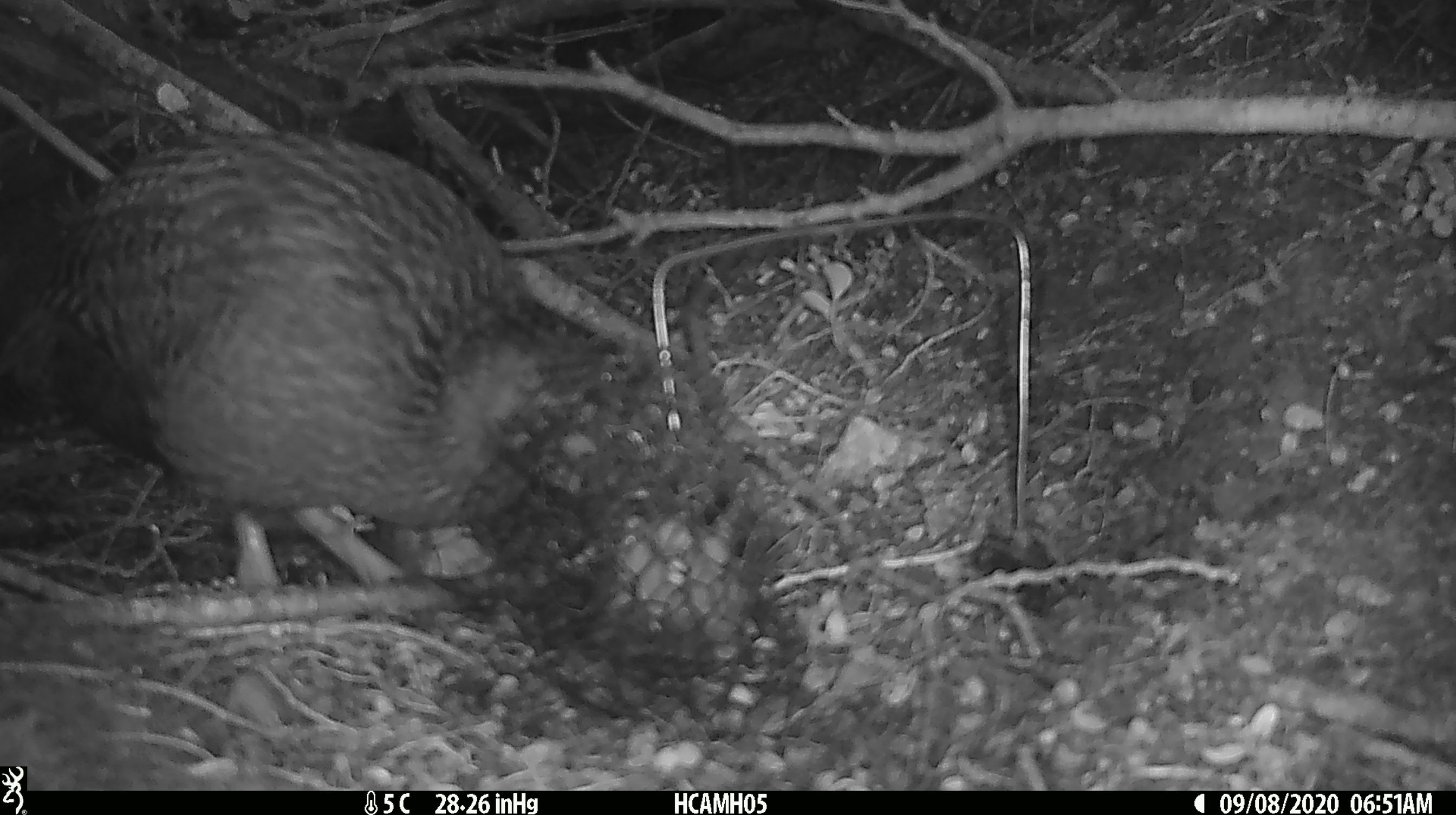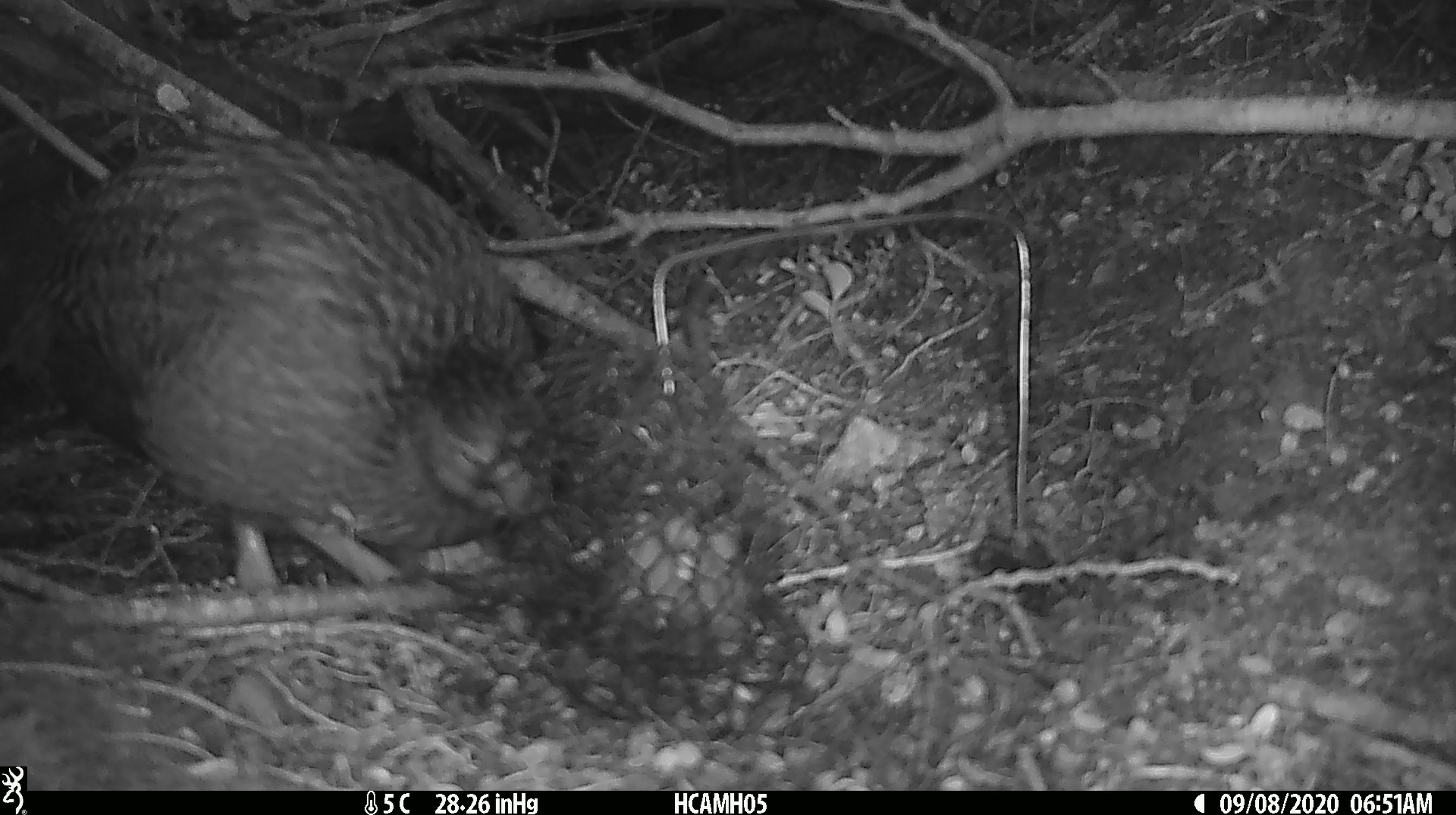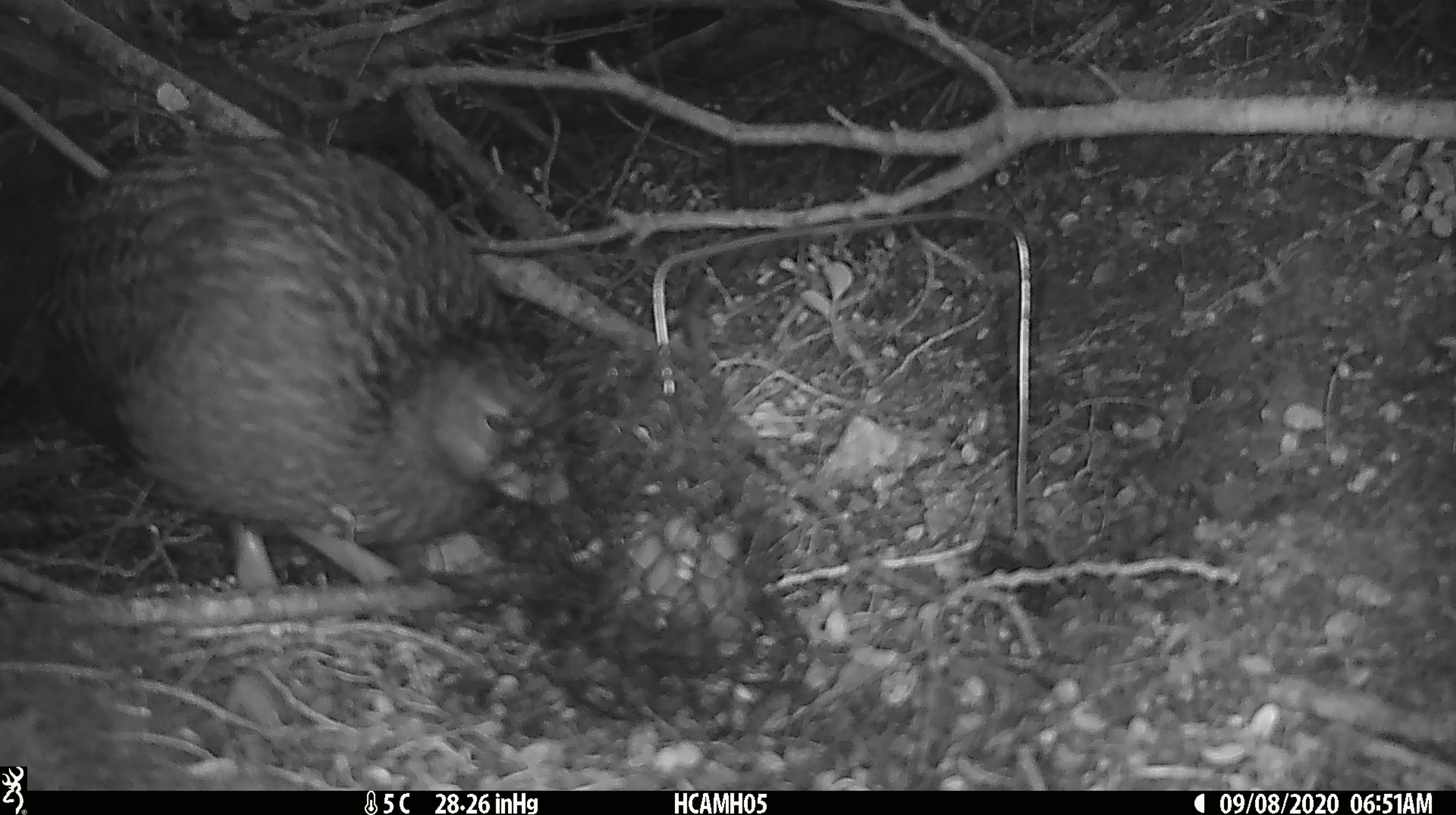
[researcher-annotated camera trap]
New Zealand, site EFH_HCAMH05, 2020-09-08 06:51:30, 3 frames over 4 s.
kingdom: Animalia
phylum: Chordata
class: Aves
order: Gruiformes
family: Rallidae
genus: Gallirallus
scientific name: Gallirallus australis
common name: weka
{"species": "weka (Gallirallus australis)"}